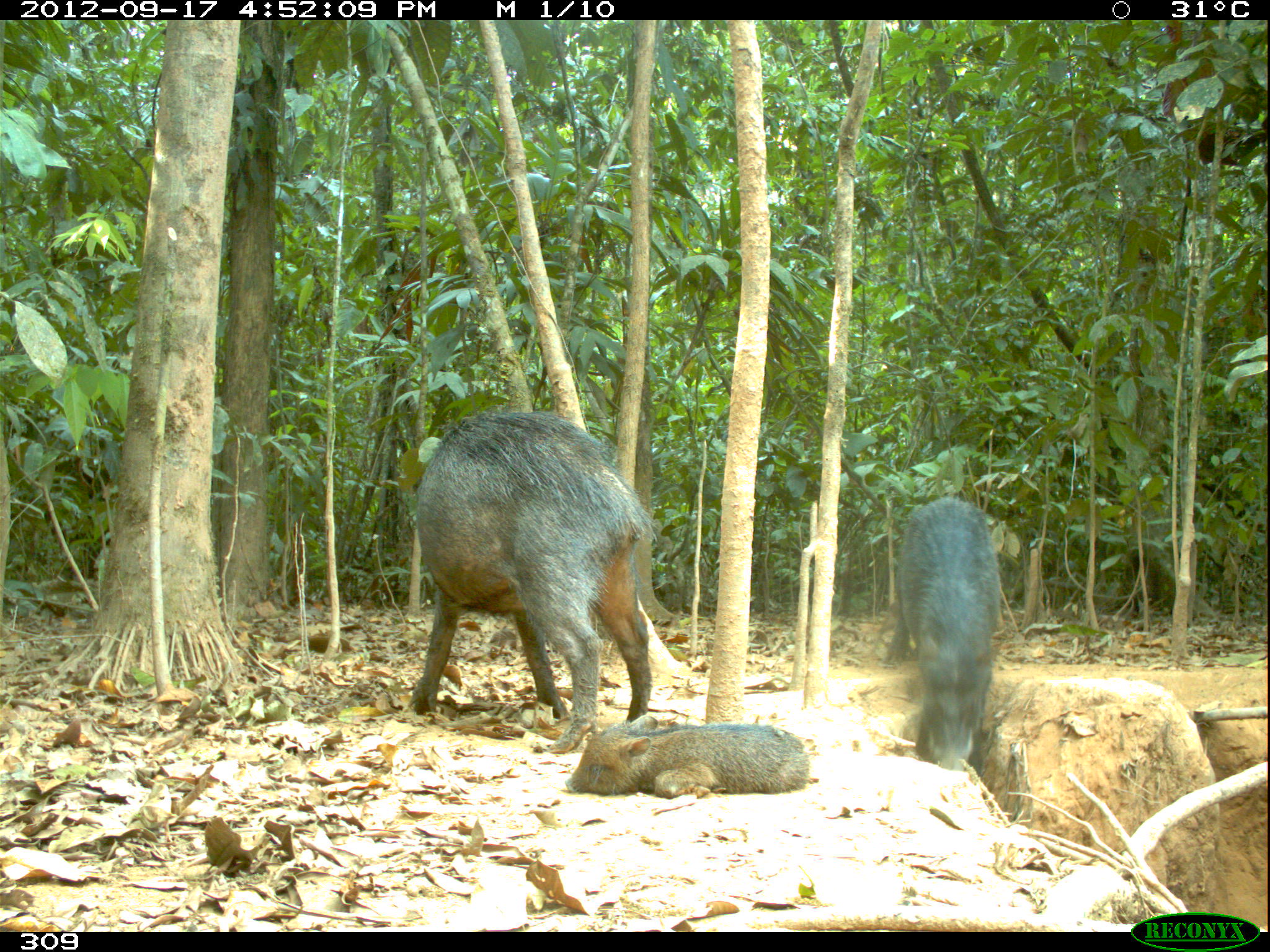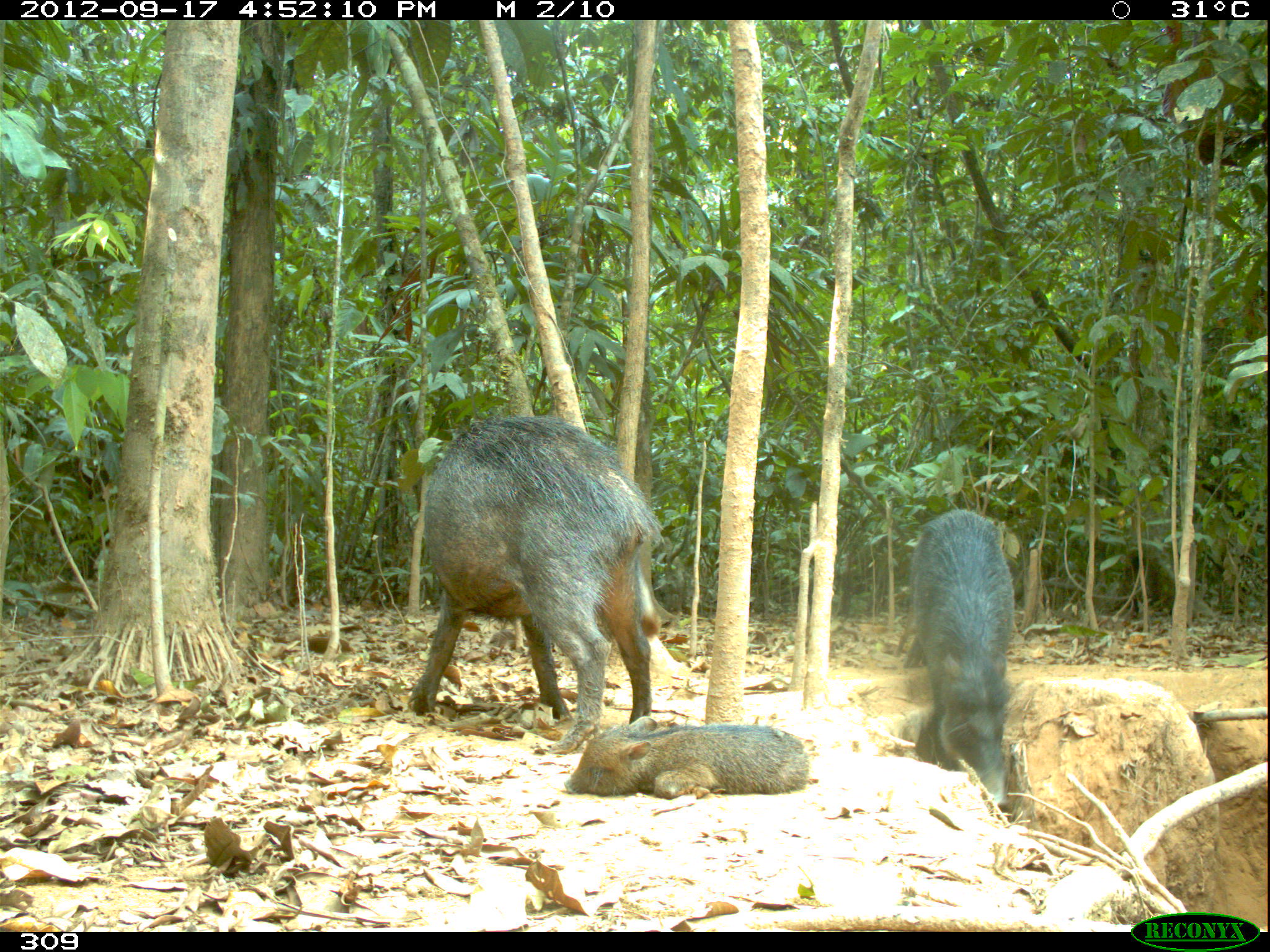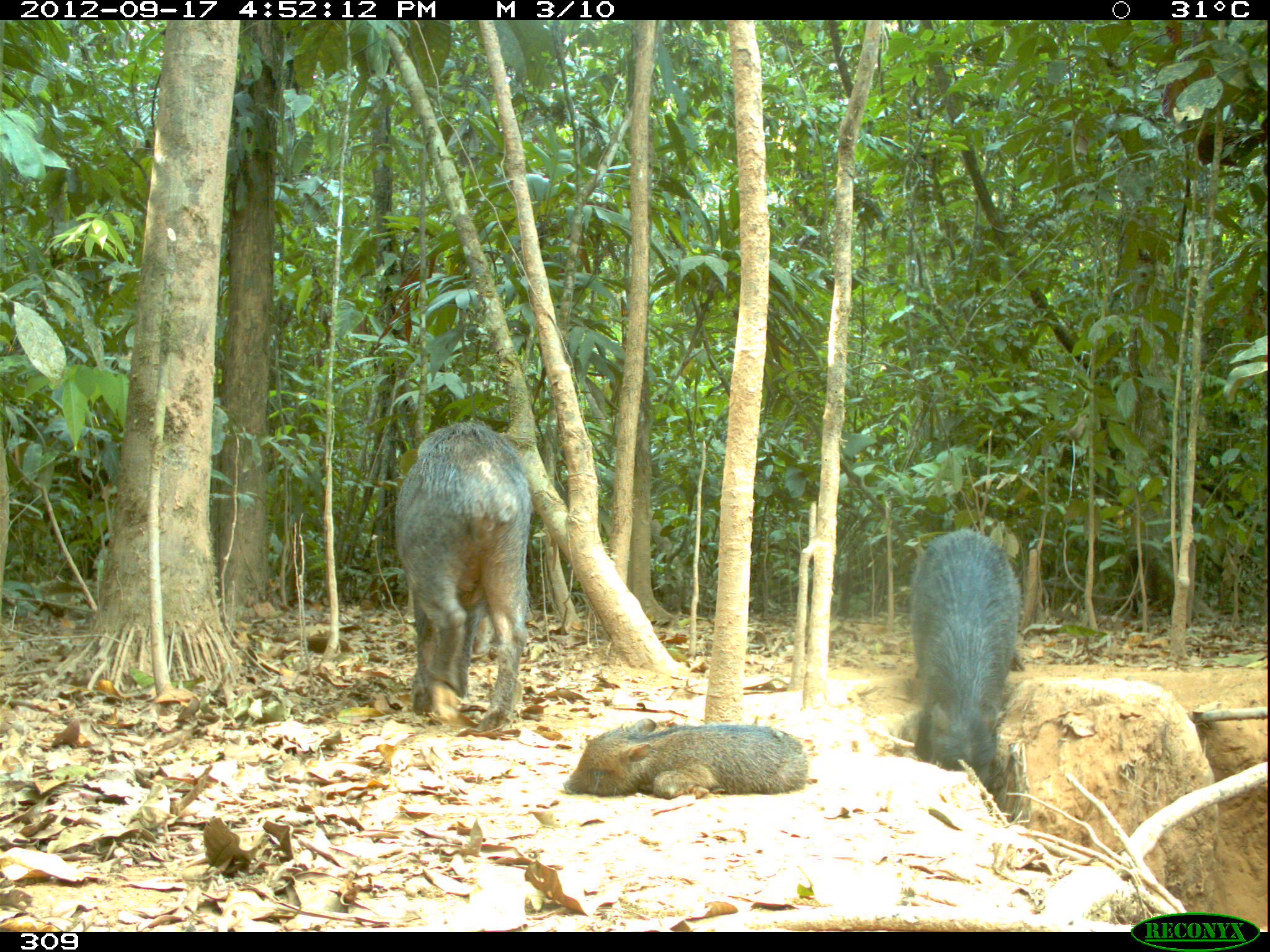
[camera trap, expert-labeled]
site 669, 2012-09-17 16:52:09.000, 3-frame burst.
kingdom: Animalia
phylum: Chordata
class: Mammalia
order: Artiodactyla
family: Tayassuidae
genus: Tayassu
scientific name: Tayassu pecari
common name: white-lipped peccary